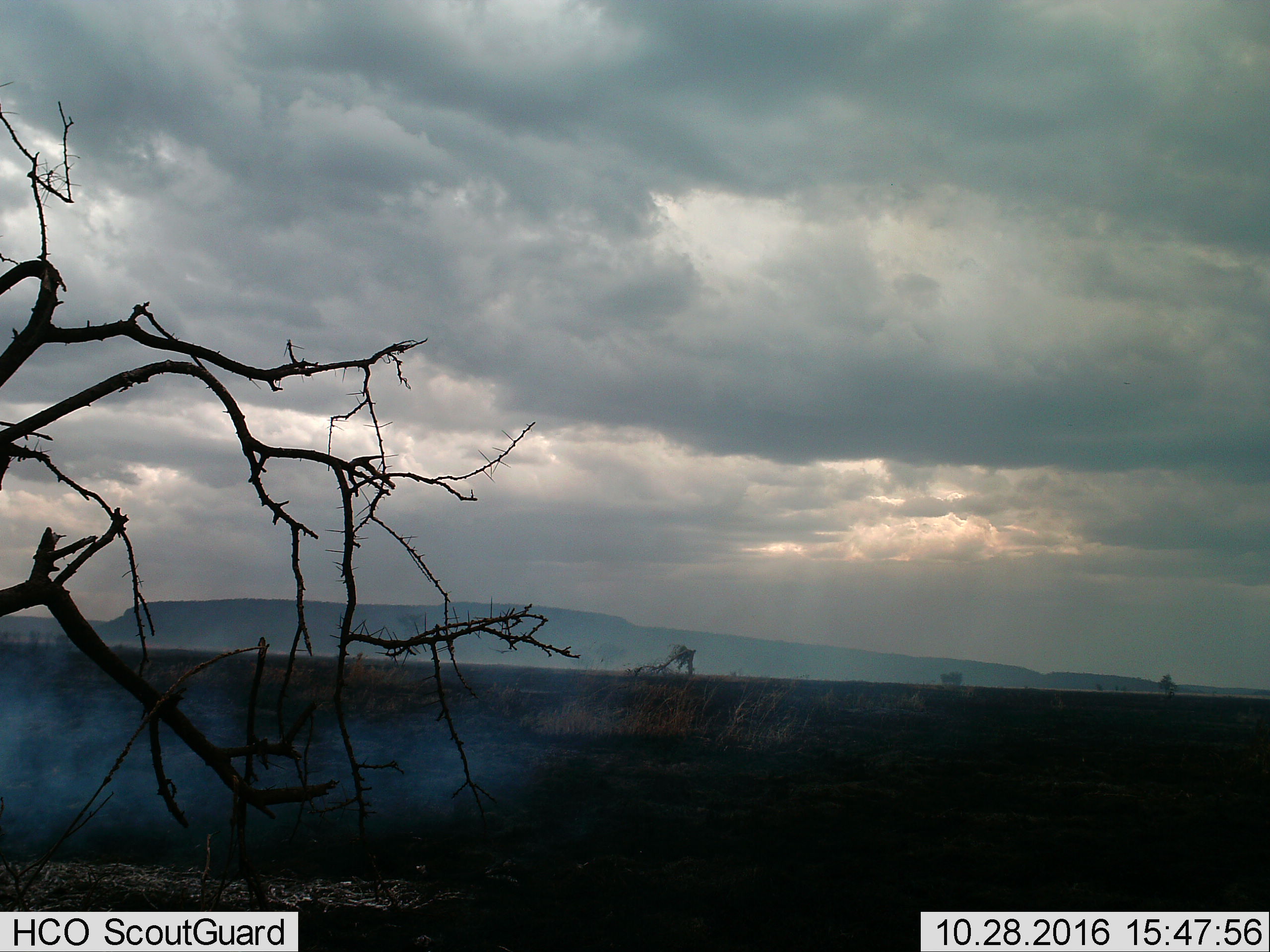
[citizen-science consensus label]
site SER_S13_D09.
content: unidentified animal